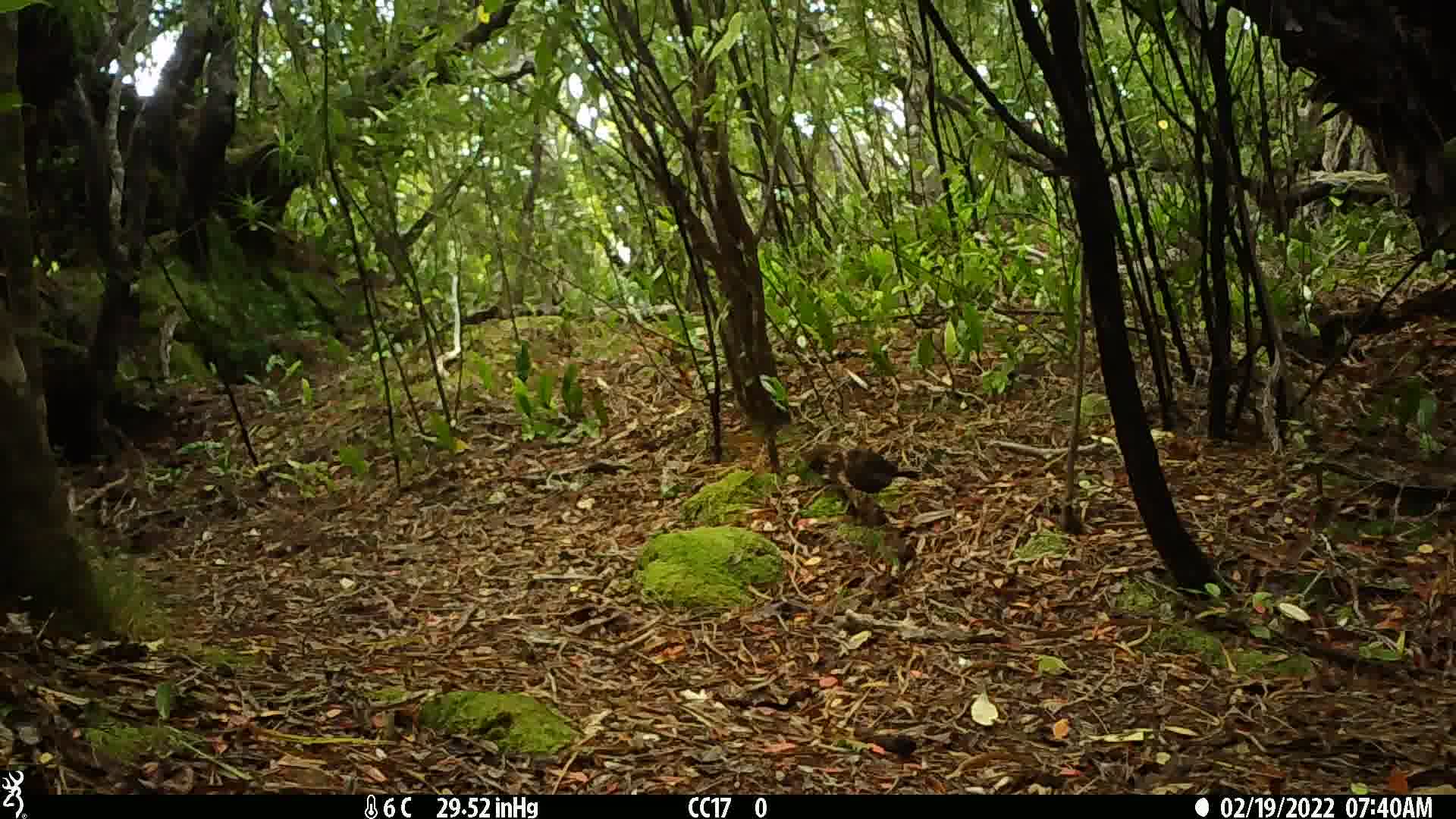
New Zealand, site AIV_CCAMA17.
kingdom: Animalia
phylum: Chordata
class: Aves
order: Passeriformes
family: Turdidae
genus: Turdus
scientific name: Turdus merula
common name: eurasian blackbird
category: blackbird